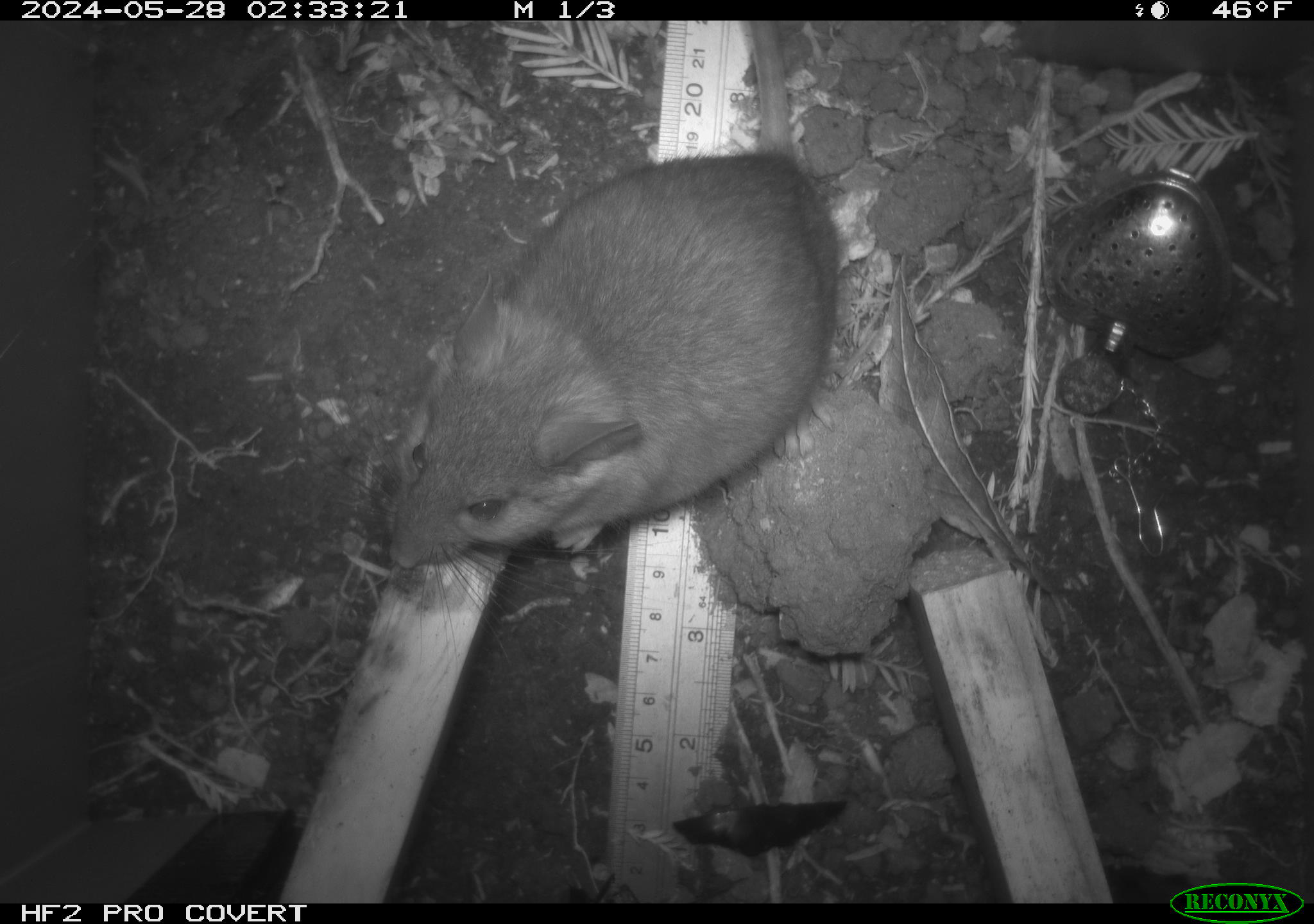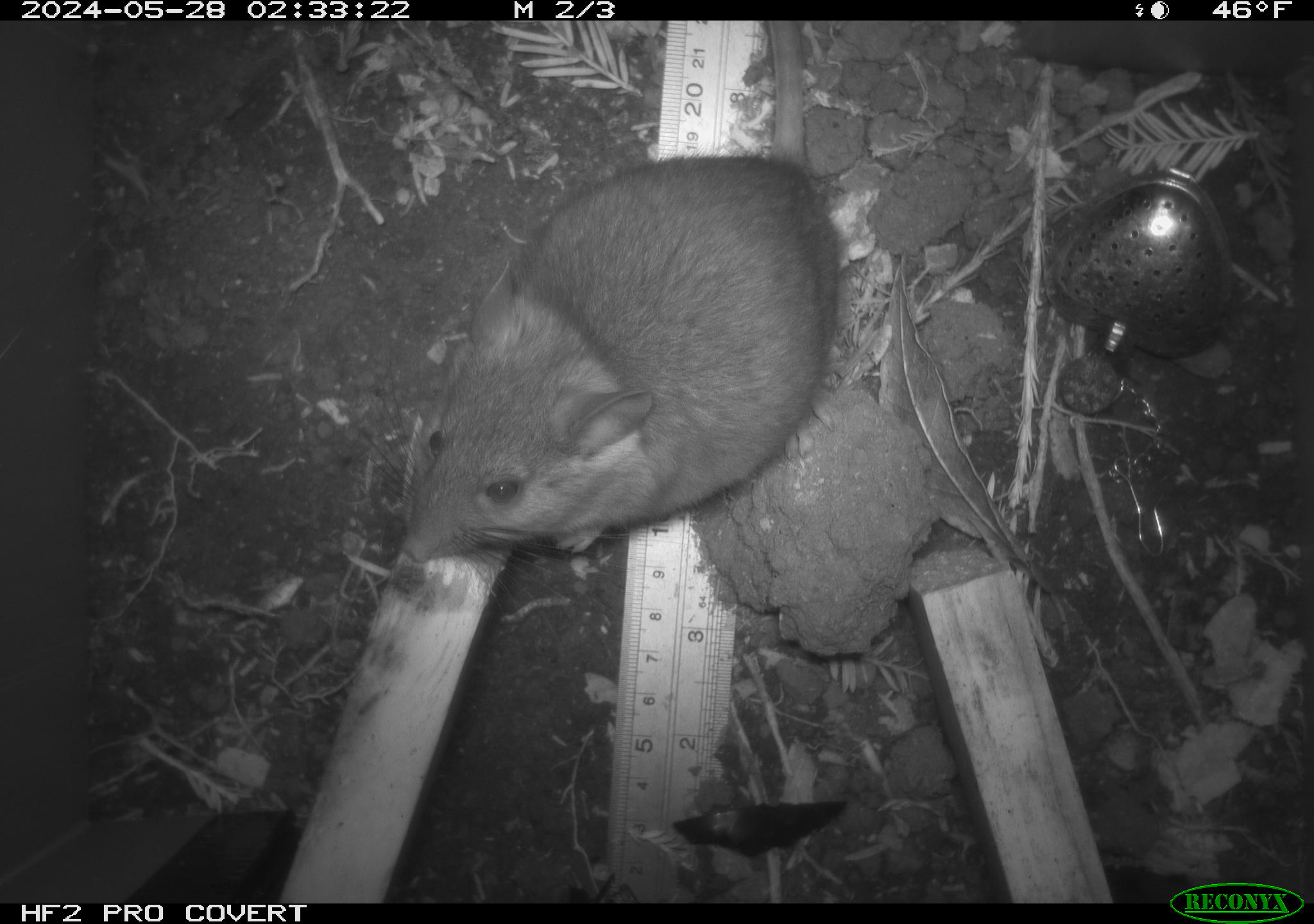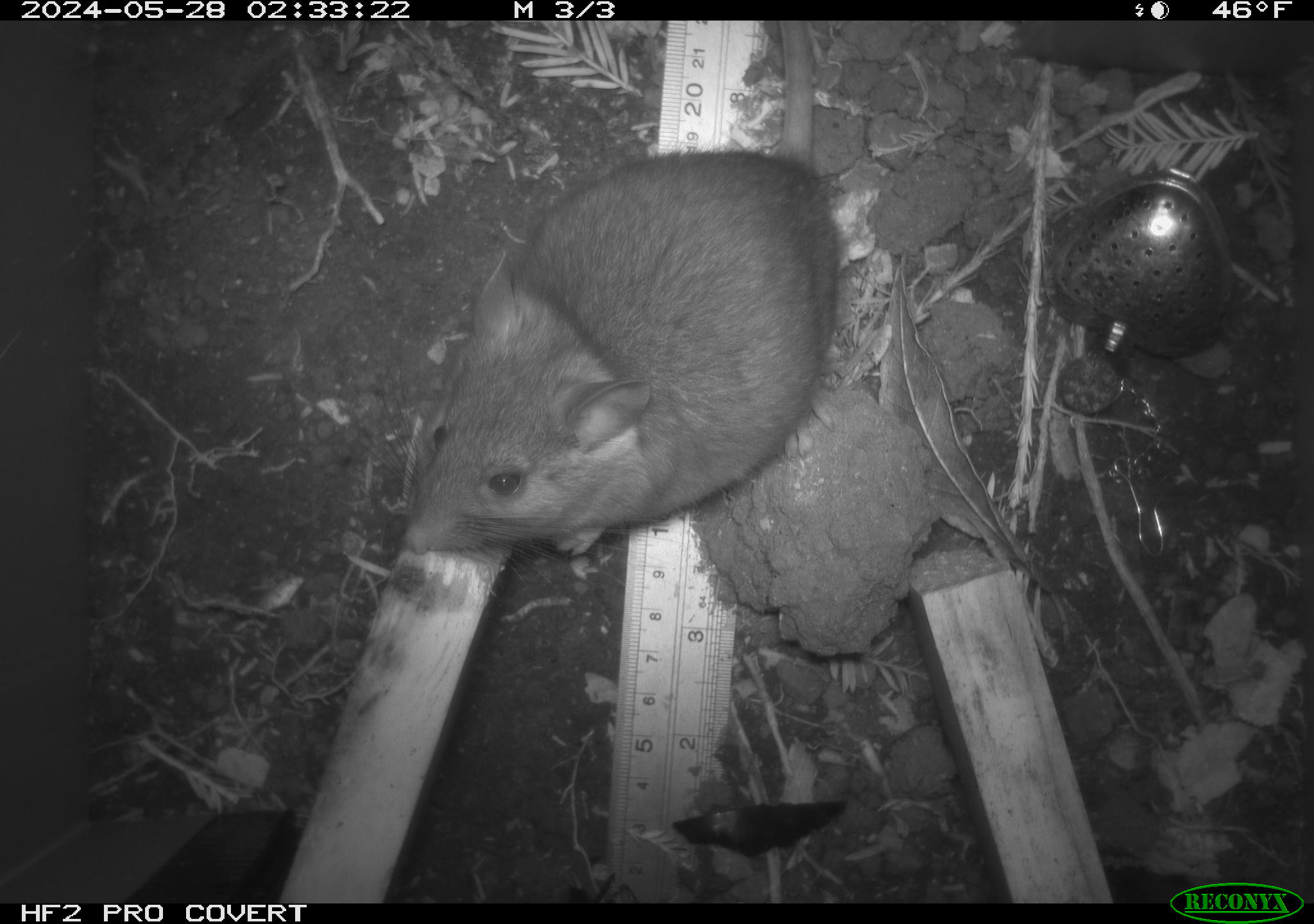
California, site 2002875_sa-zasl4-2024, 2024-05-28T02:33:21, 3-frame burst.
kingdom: Animalia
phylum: Chordata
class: Mammalia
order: Rodentia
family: Cricetidae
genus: Neotoma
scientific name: Neotoma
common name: pack rat or woodrat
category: neotoma species